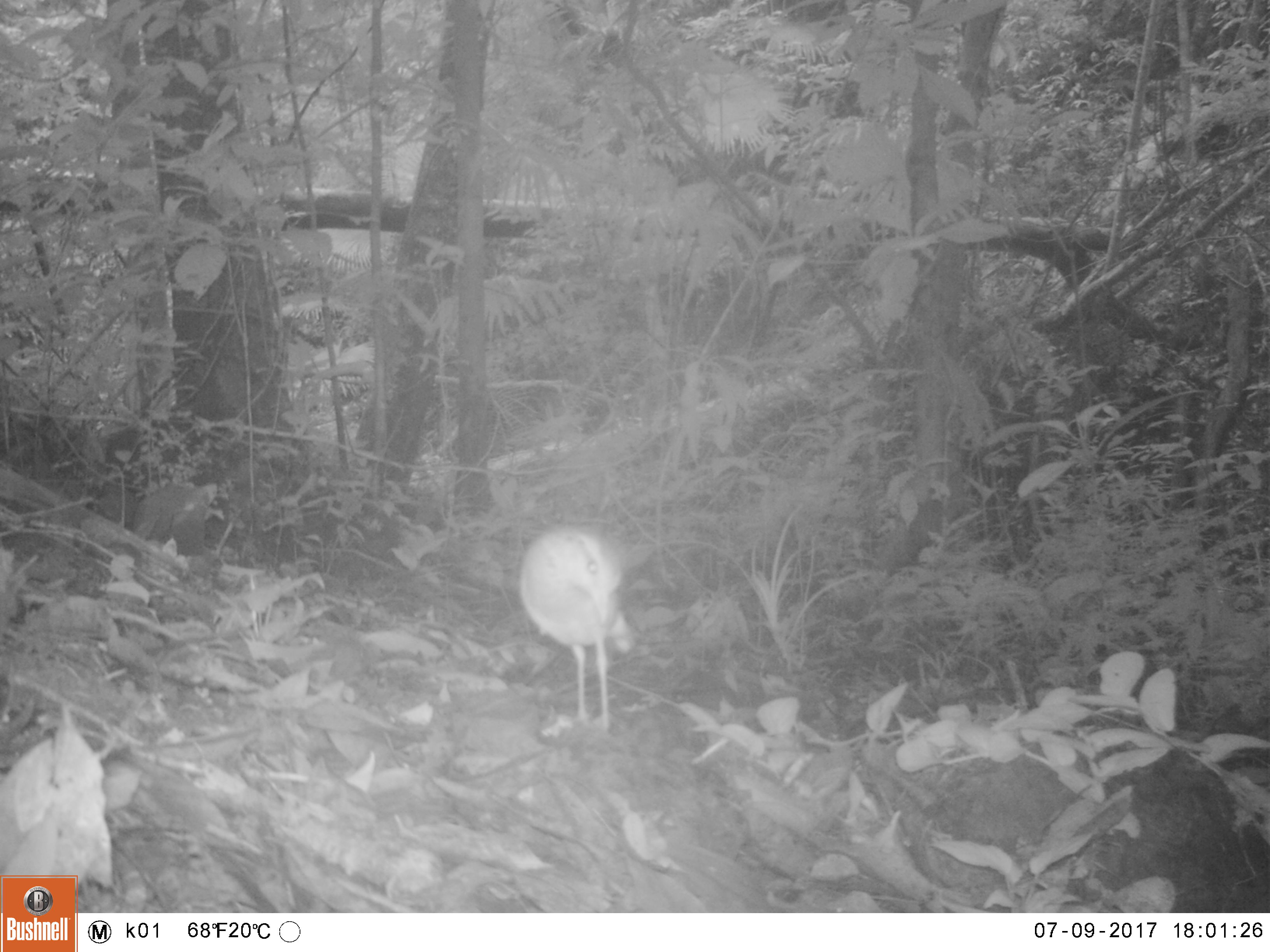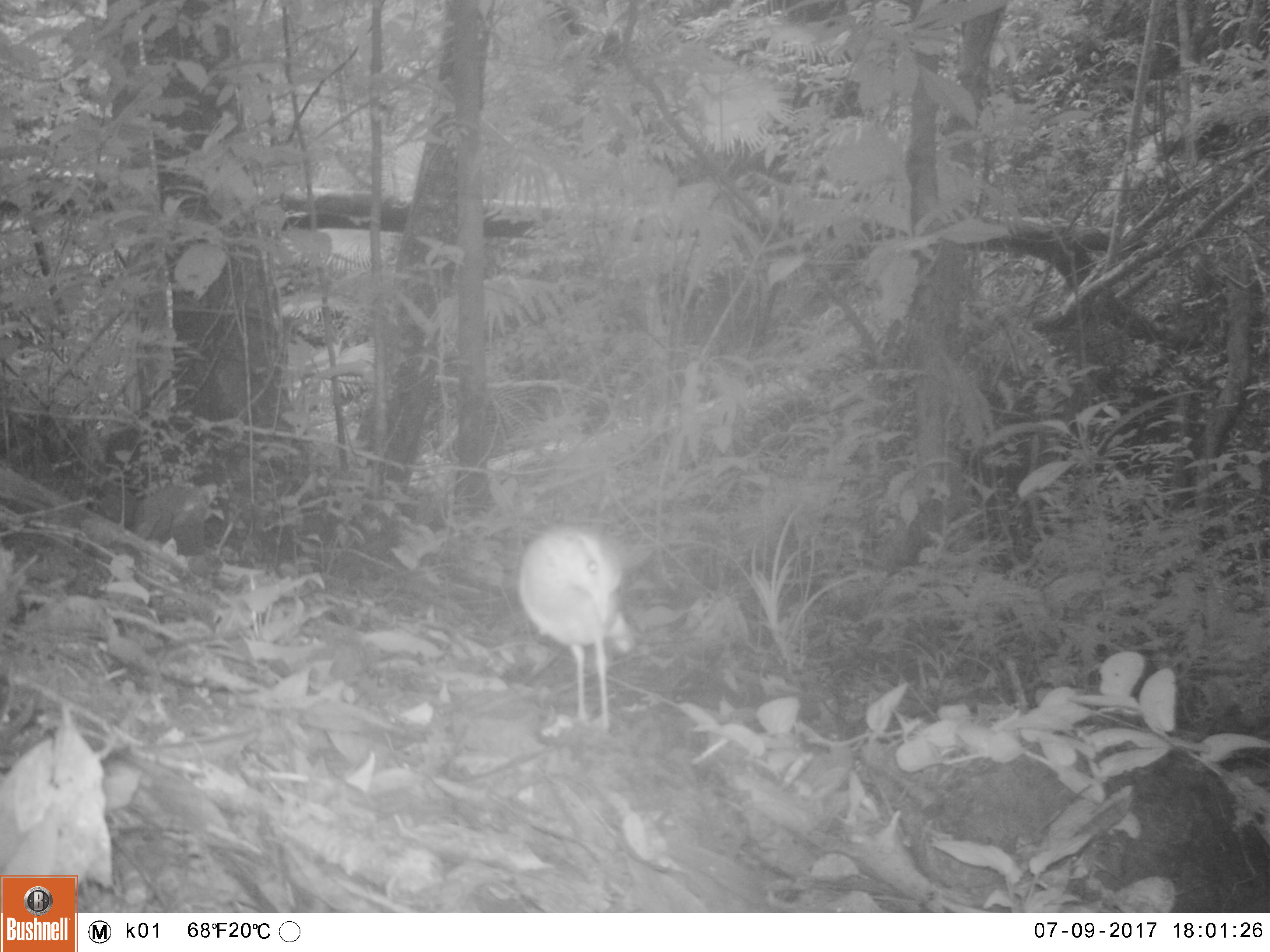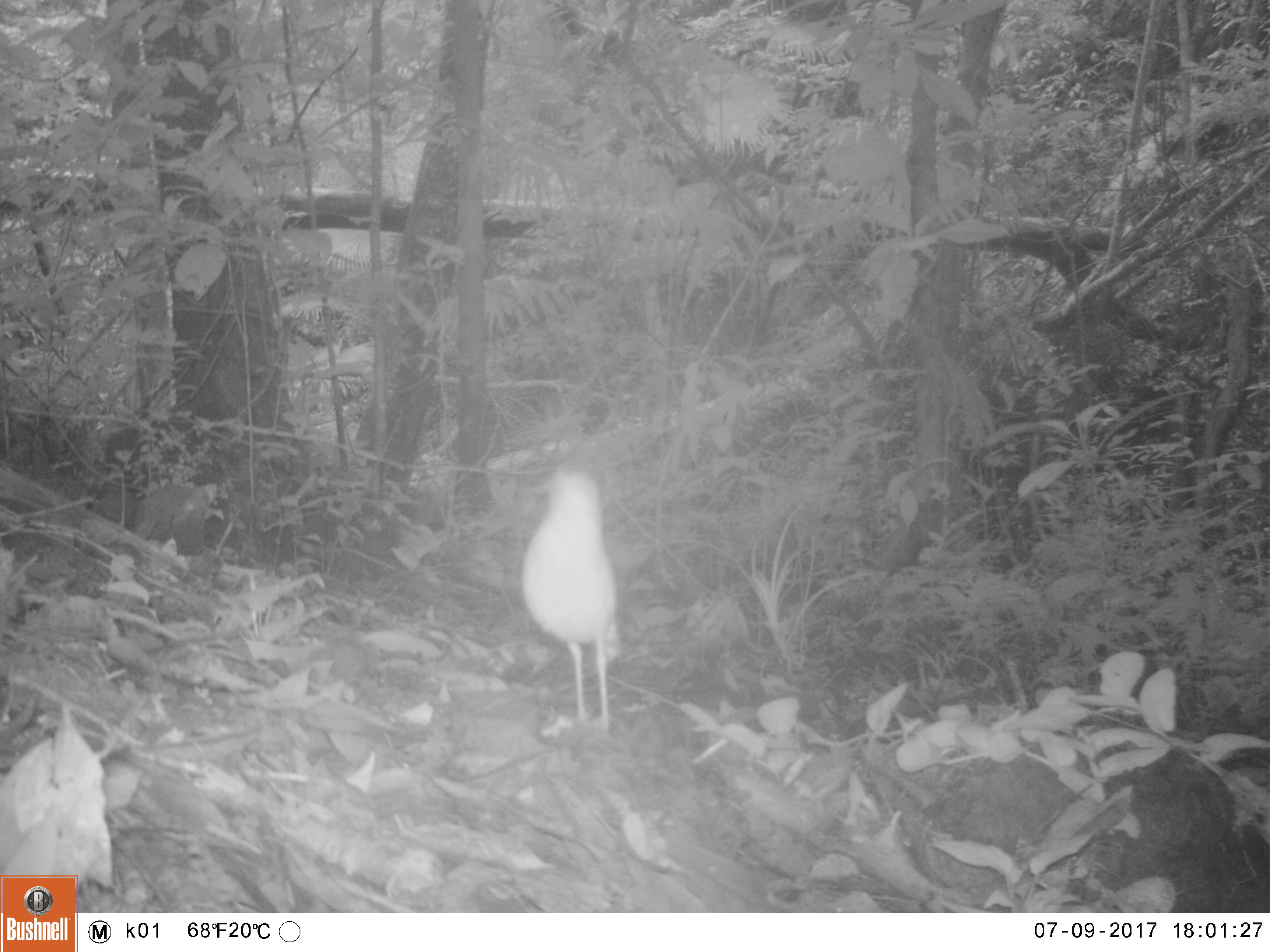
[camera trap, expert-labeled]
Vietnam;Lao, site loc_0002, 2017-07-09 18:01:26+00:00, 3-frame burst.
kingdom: Animalia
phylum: Chordata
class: Aves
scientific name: Aves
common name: bird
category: unidentified bird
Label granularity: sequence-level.